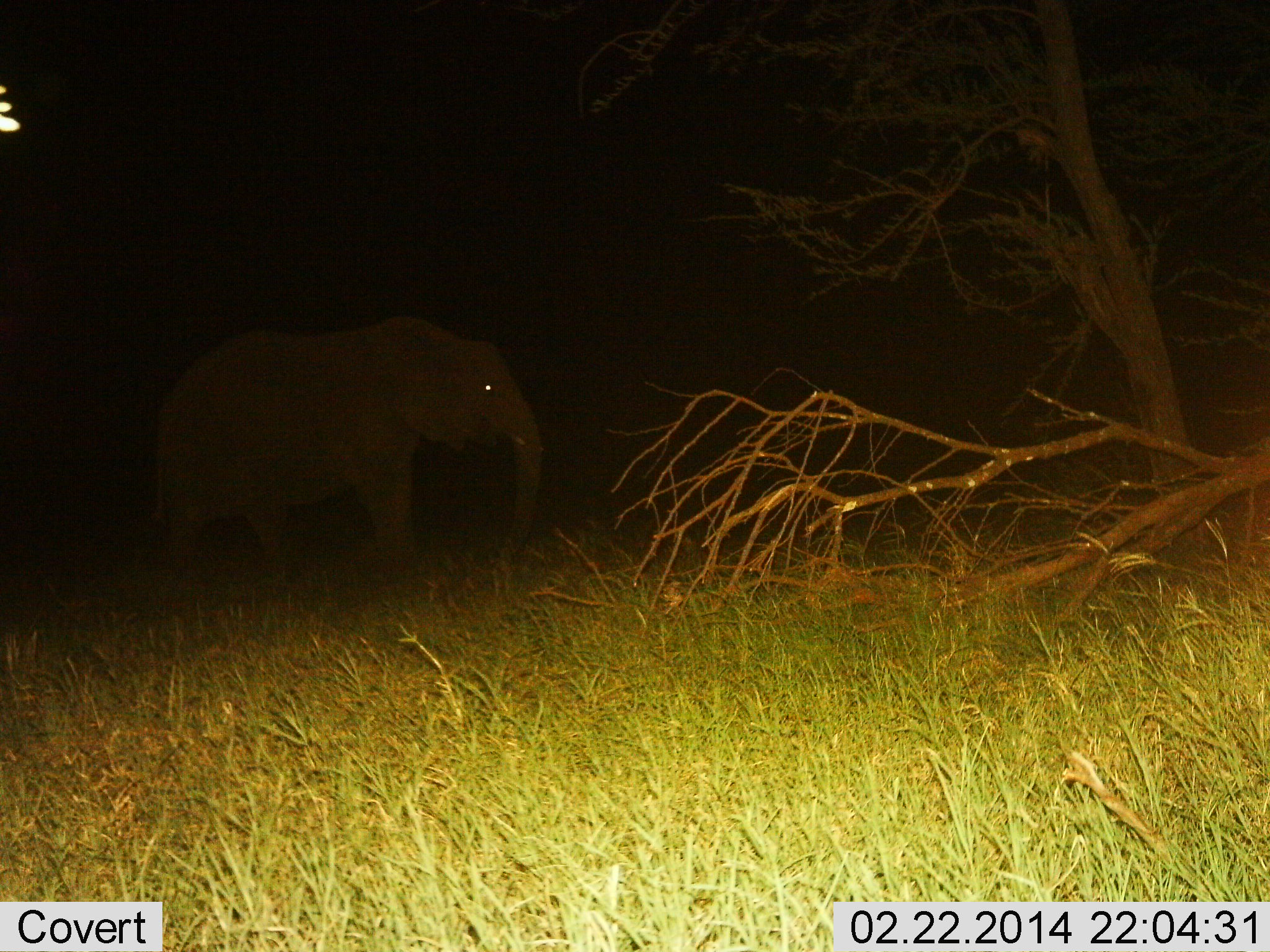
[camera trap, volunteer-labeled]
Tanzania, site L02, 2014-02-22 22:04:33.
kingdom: Animalia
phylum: Chordata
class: Mammalia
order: Proboscidea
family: Elephantidae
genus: Loxodonta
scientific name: Loxodonta africana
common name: african bush elephant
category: elephant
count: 1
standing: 50%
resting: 0%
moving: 50%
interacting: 0%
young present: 0%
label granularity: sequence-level